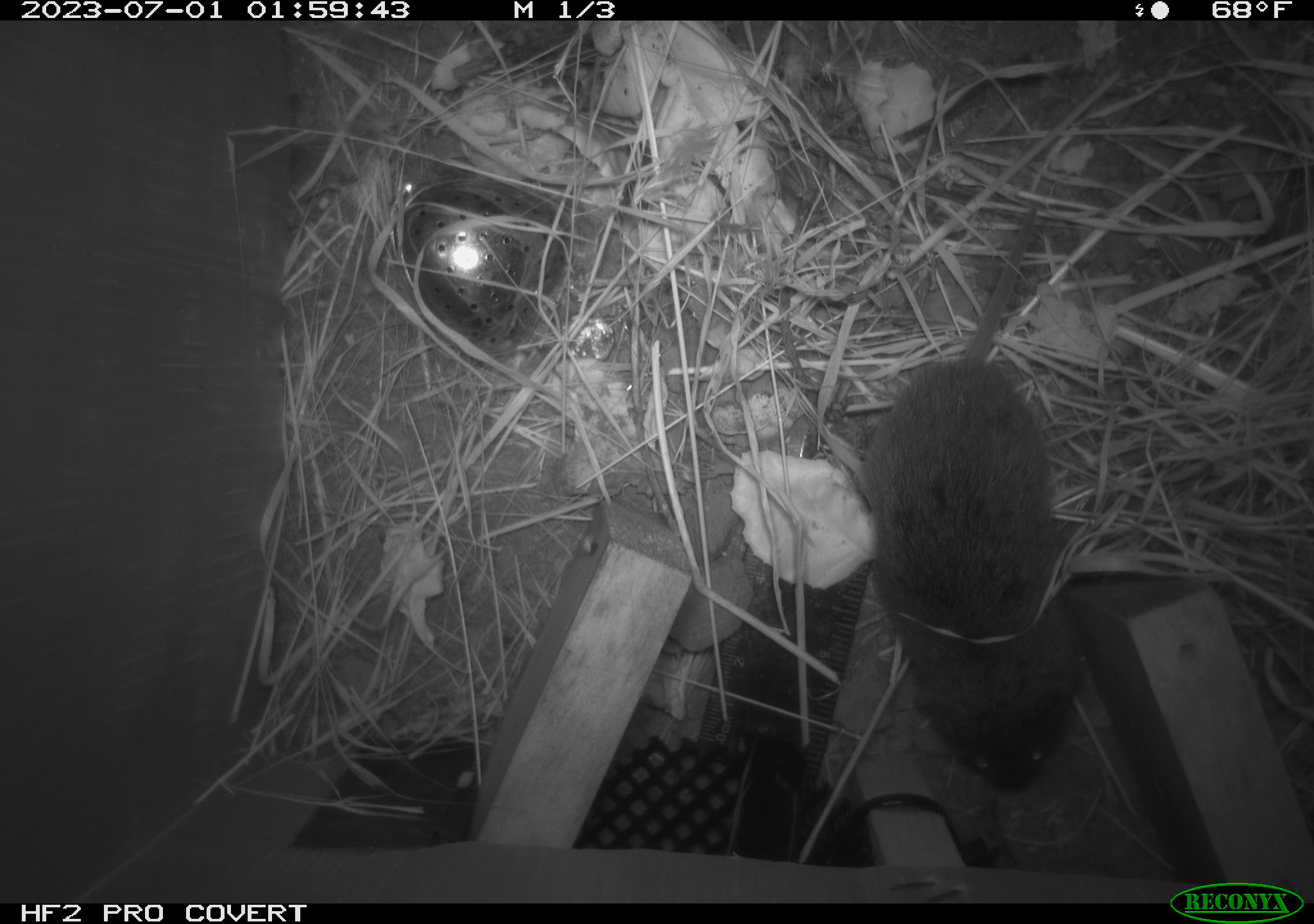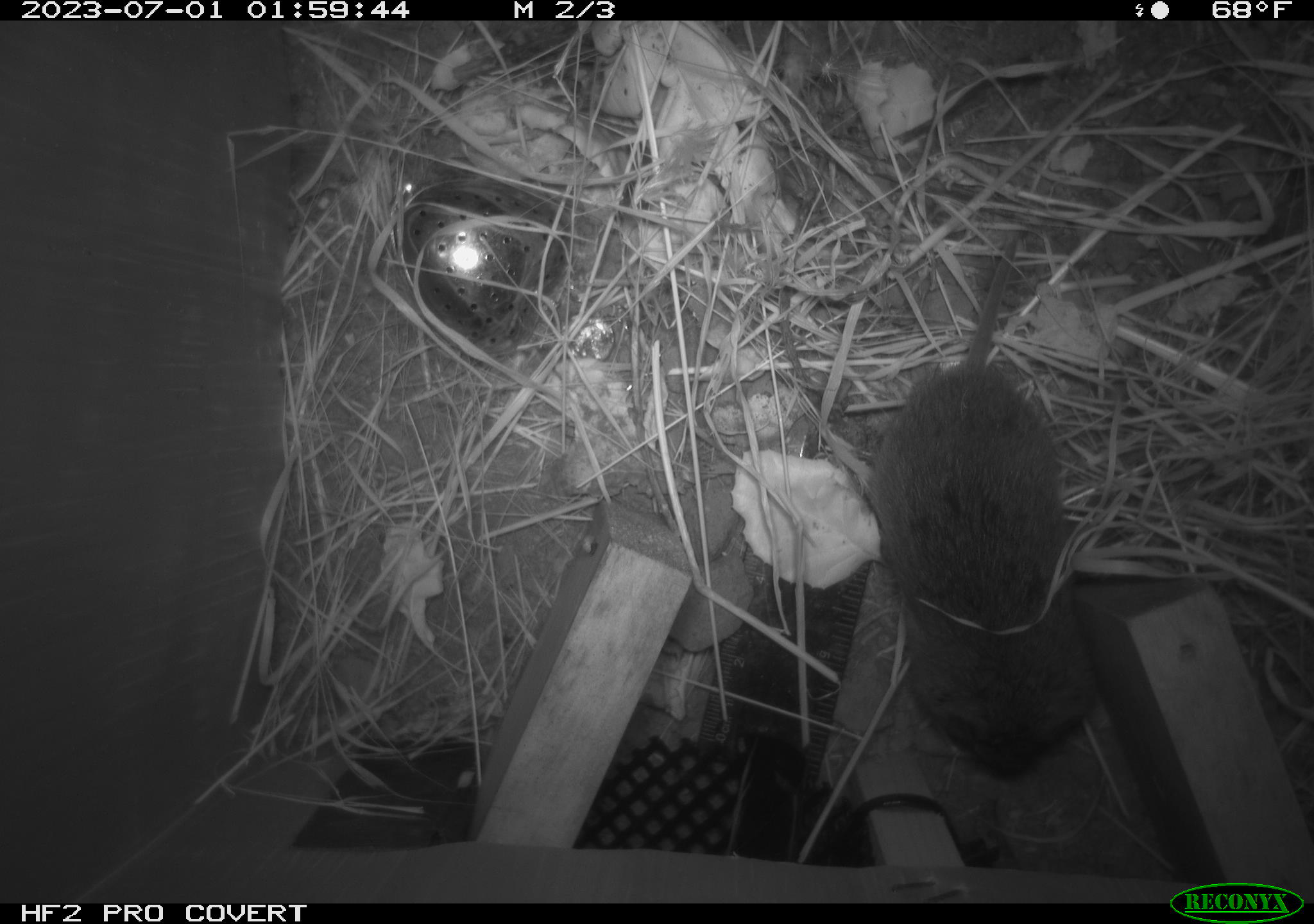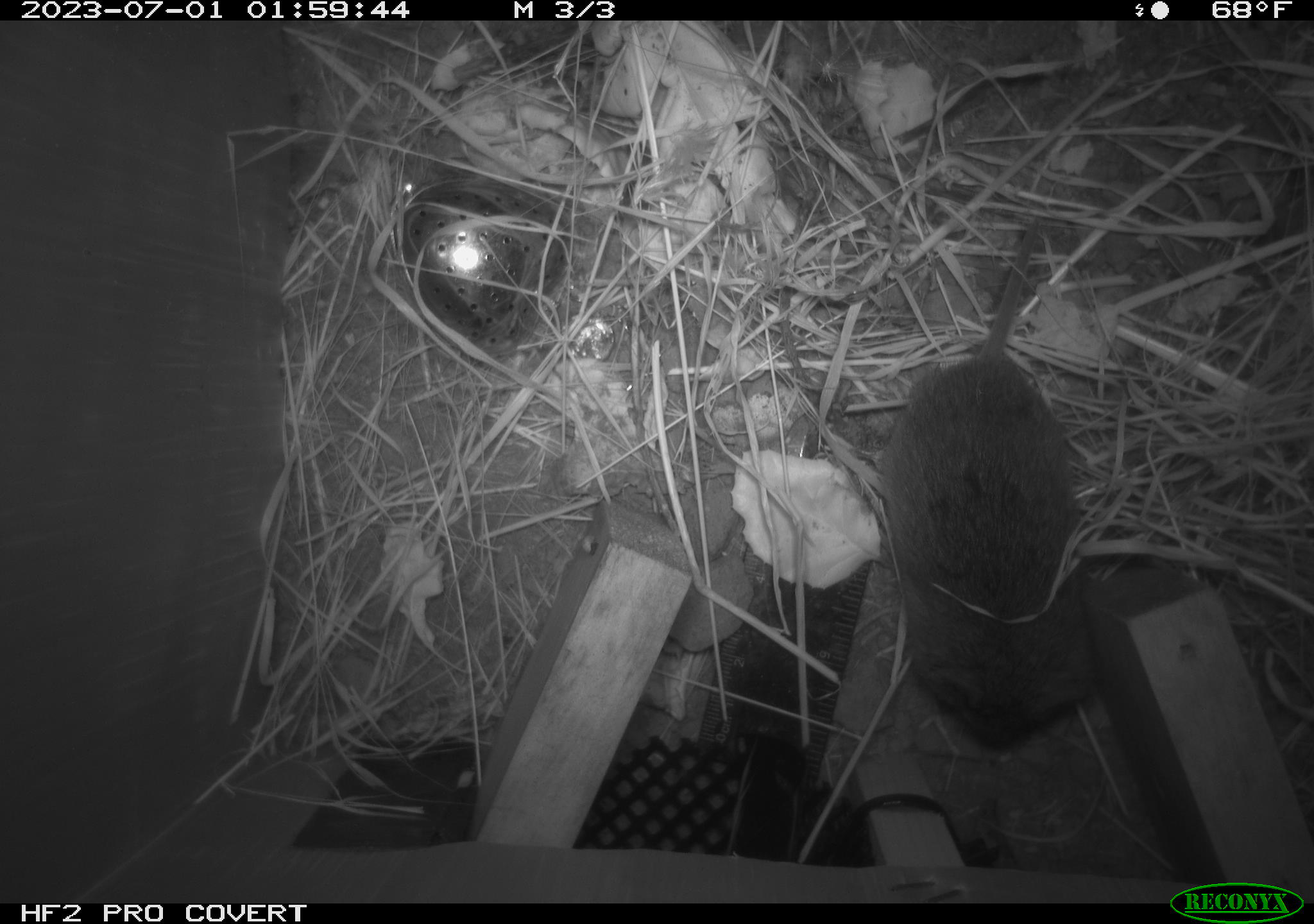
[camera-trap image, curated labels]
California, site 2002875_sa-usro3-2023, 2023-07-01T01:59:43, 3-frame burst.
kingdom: Animalia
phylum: Chordata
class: Mammalia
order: Rodentia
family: Cricetidae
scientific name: Arvicolinae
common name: voles, lemmings, and muskrats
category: arvicolinae subfamily